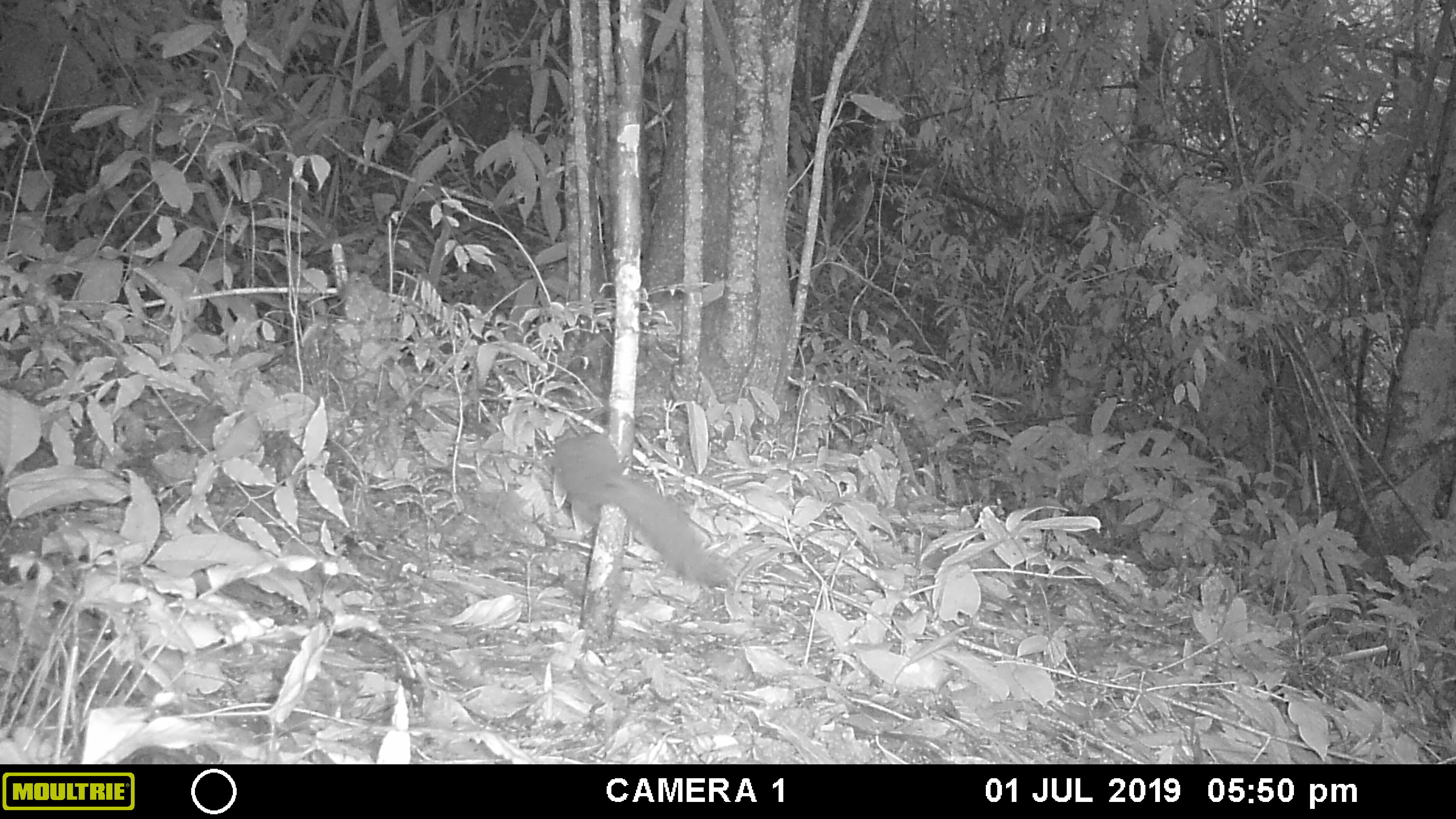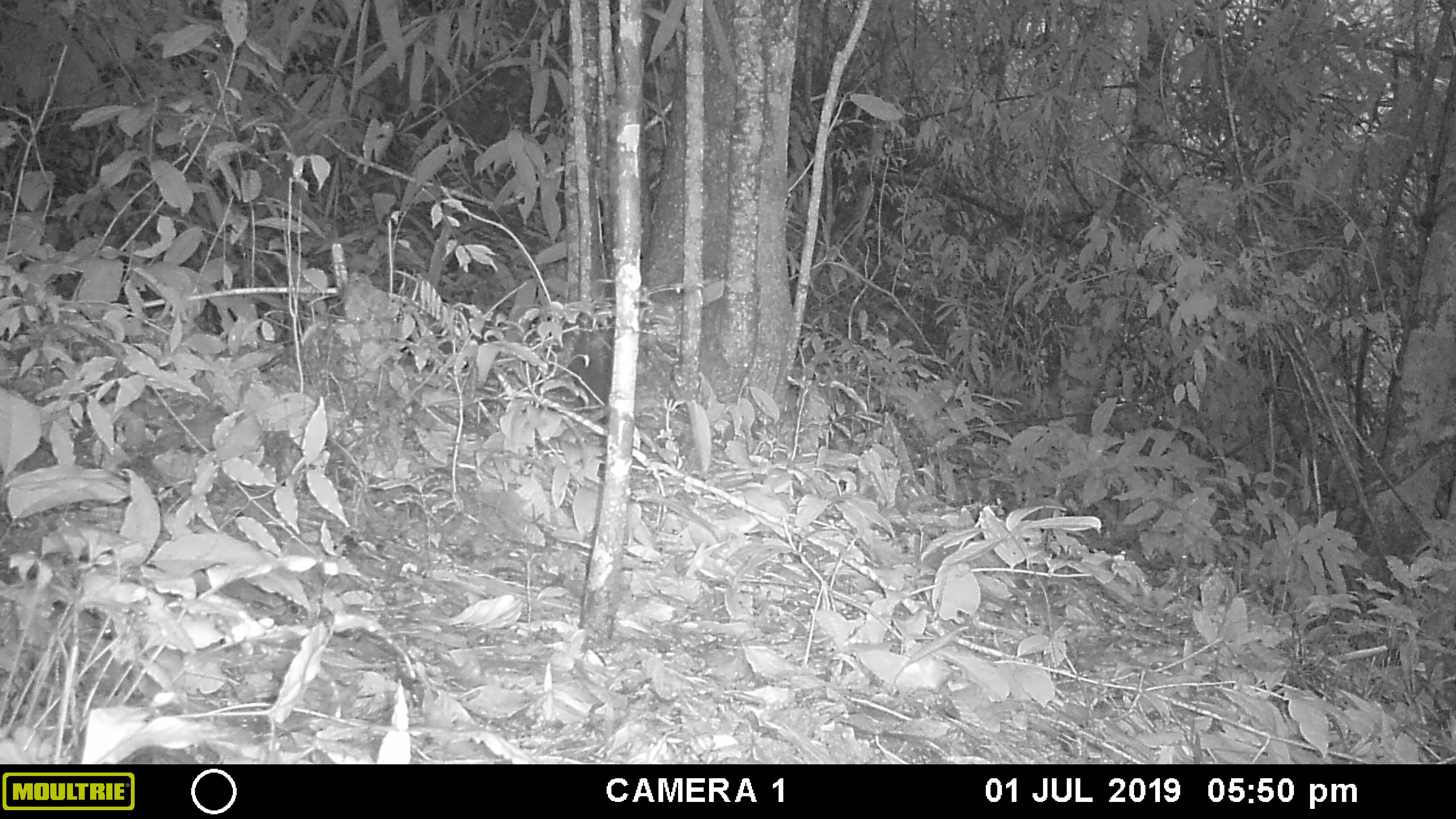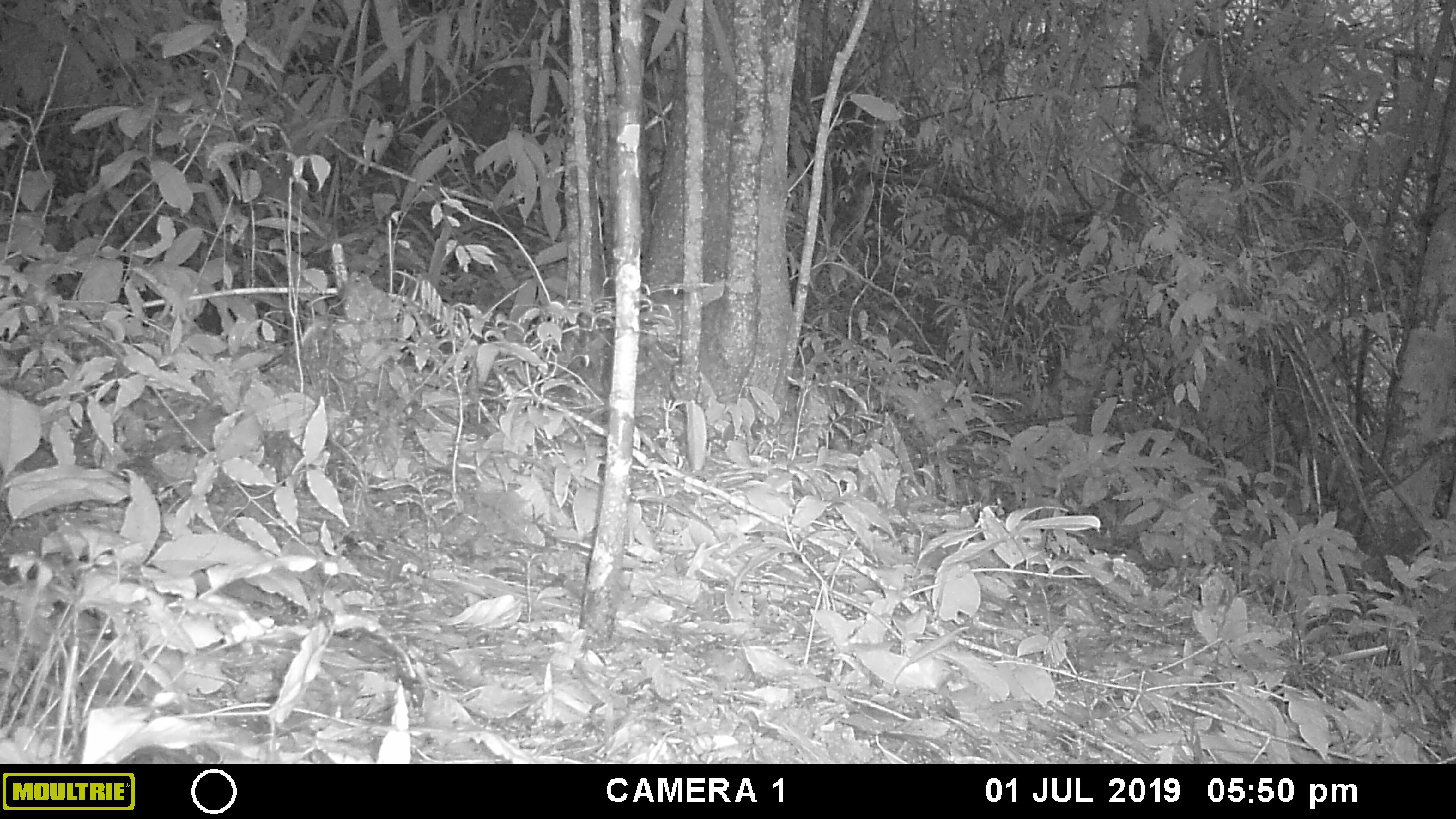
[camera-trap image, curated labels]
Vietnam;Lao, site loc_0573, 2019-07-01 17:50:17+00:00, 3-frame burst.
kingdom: Animalia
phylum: Chordata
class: Mammalia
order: Rodentia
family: Sciuridae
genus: Dremomys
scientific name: Dremomys rufigenis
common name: red-cheeked squirrel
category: red cheeked squirrel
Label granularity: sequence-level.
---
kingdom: Animalia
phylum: Arthropoda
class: Insecta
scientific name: Insecta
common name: insect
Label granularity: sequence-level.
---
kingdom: Animalia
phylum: Chordata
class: Mammalia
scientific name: Mammalia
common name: mammal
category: unidentified small mammal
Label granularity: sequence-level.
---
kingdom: Animalia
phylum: Chordata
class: Mammalia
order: Rodentia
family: Sciuridae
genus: Callosciurus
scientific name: Callosciurus erythraeus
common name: pallas's squirrel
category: pallass squirrel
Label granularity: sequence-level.